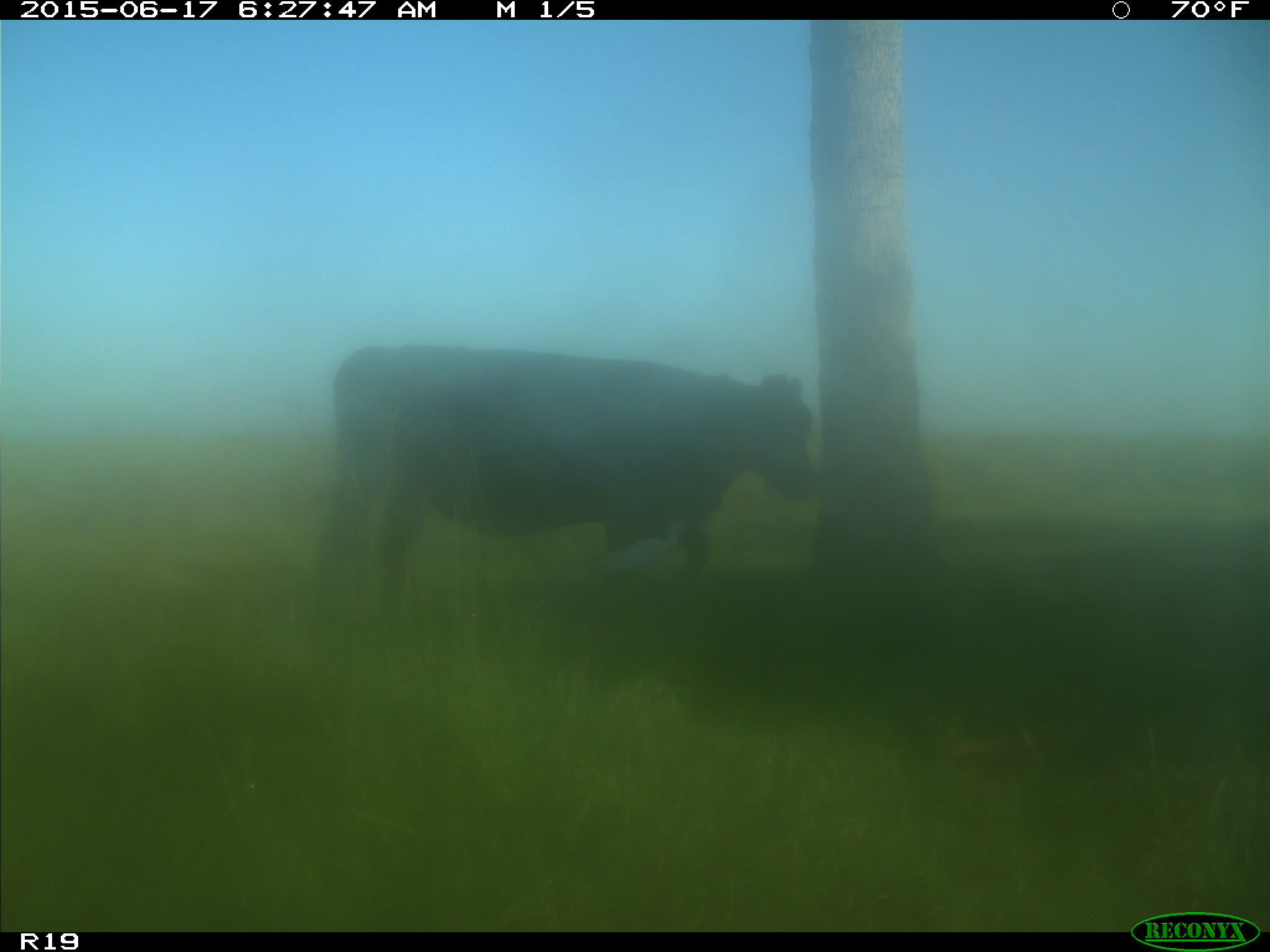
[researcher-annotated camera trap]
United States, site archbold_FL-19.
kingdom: Animalia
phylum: Chordata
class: Mammalia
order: Artiodactyla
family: Bovidae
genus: Bos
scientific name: Bos taurus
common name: domestic cow